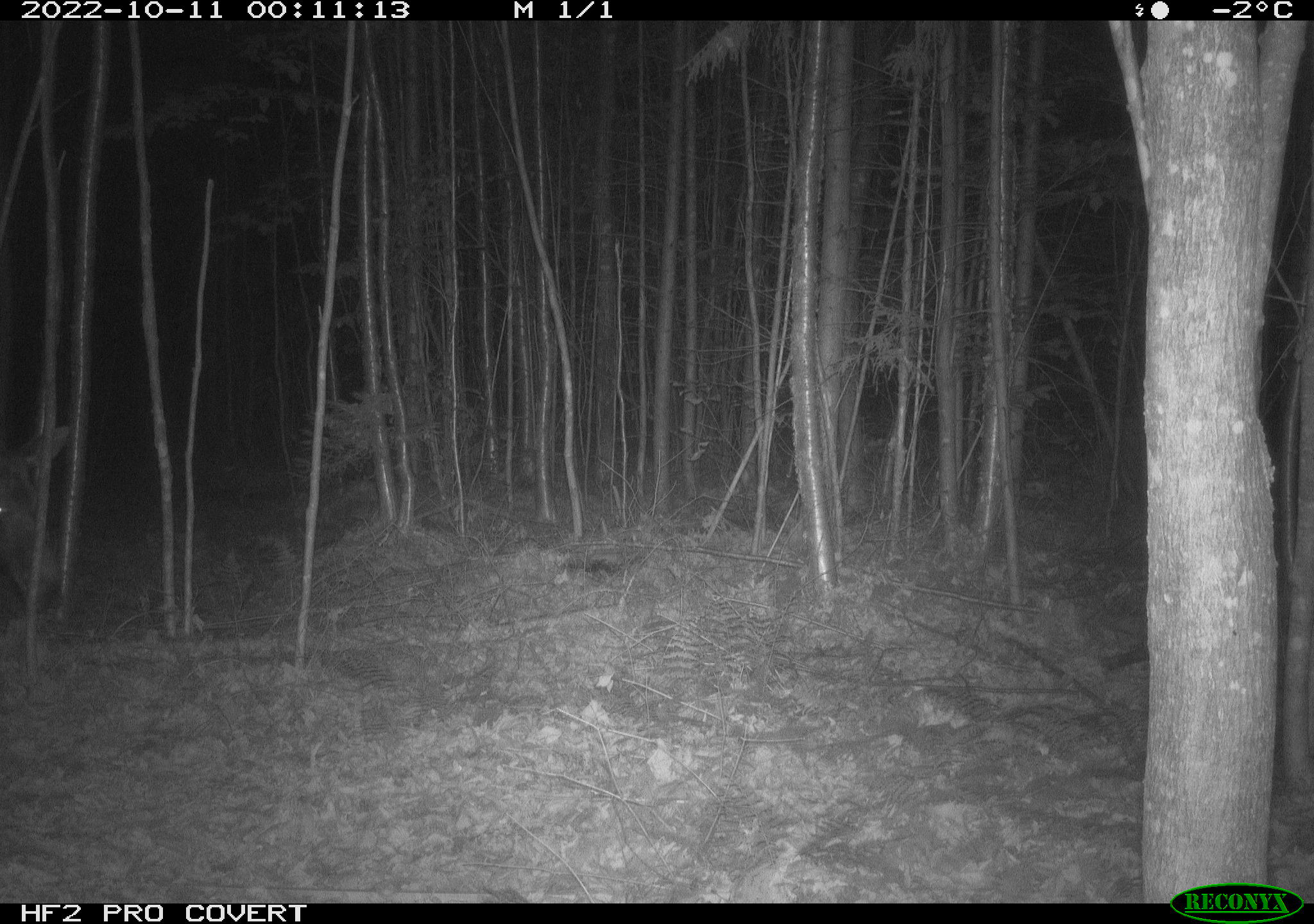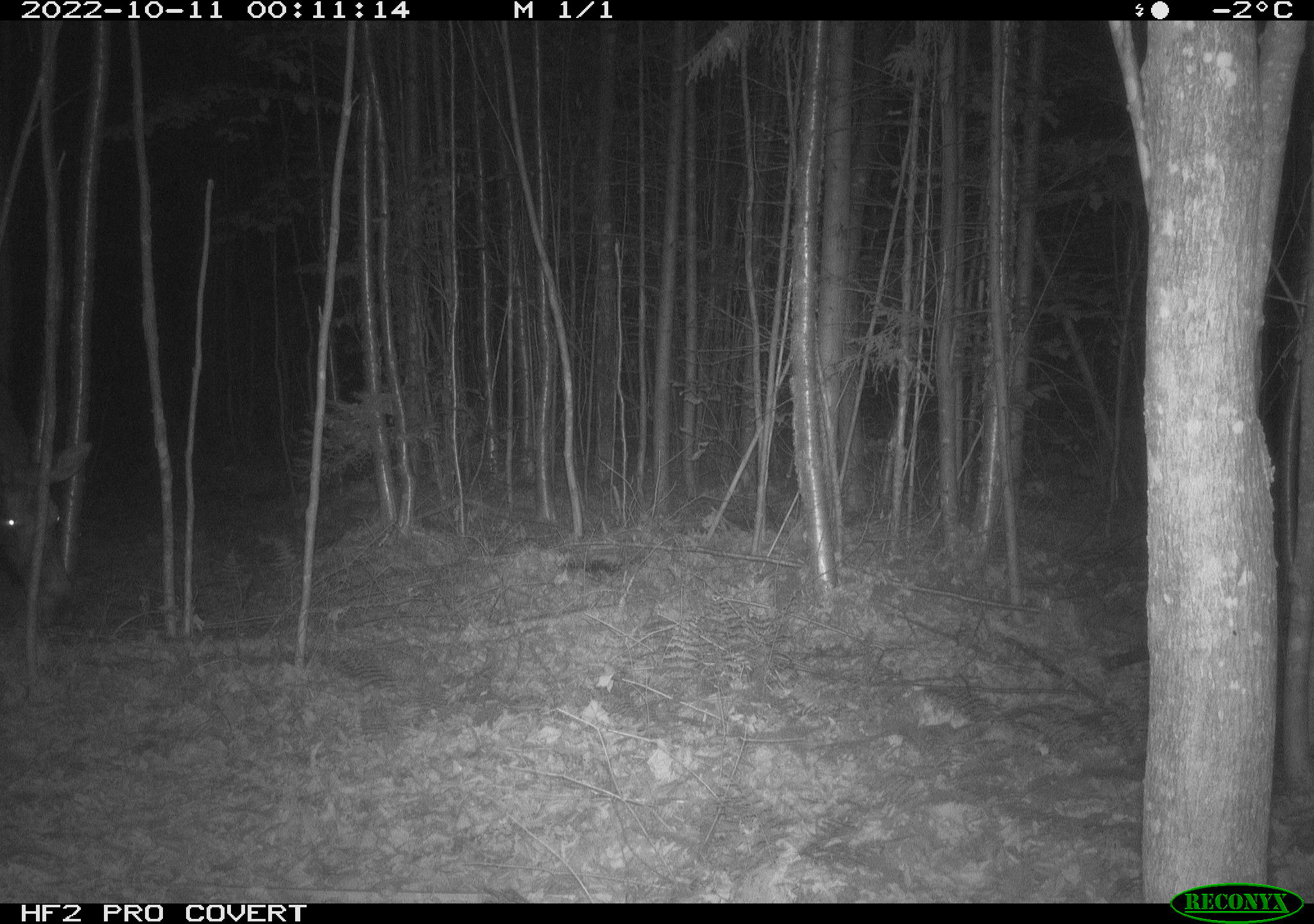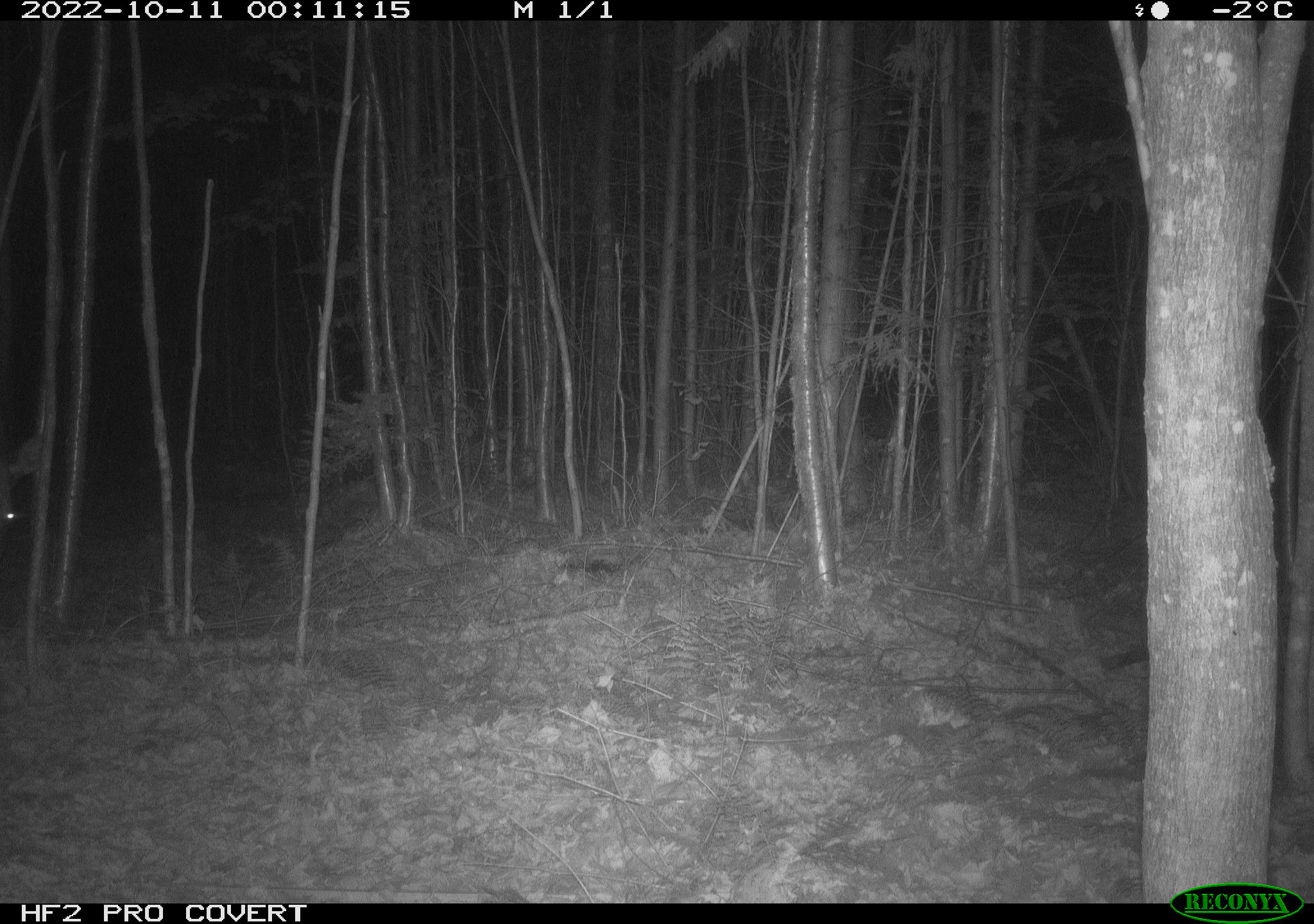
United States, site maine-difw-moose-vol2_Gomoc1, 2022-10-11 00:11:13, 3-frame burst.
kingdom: Animalia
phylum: Chordata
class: Mammalia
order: Artiodactyla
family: Cervidae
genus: Alces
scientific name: Alces alces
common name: moose